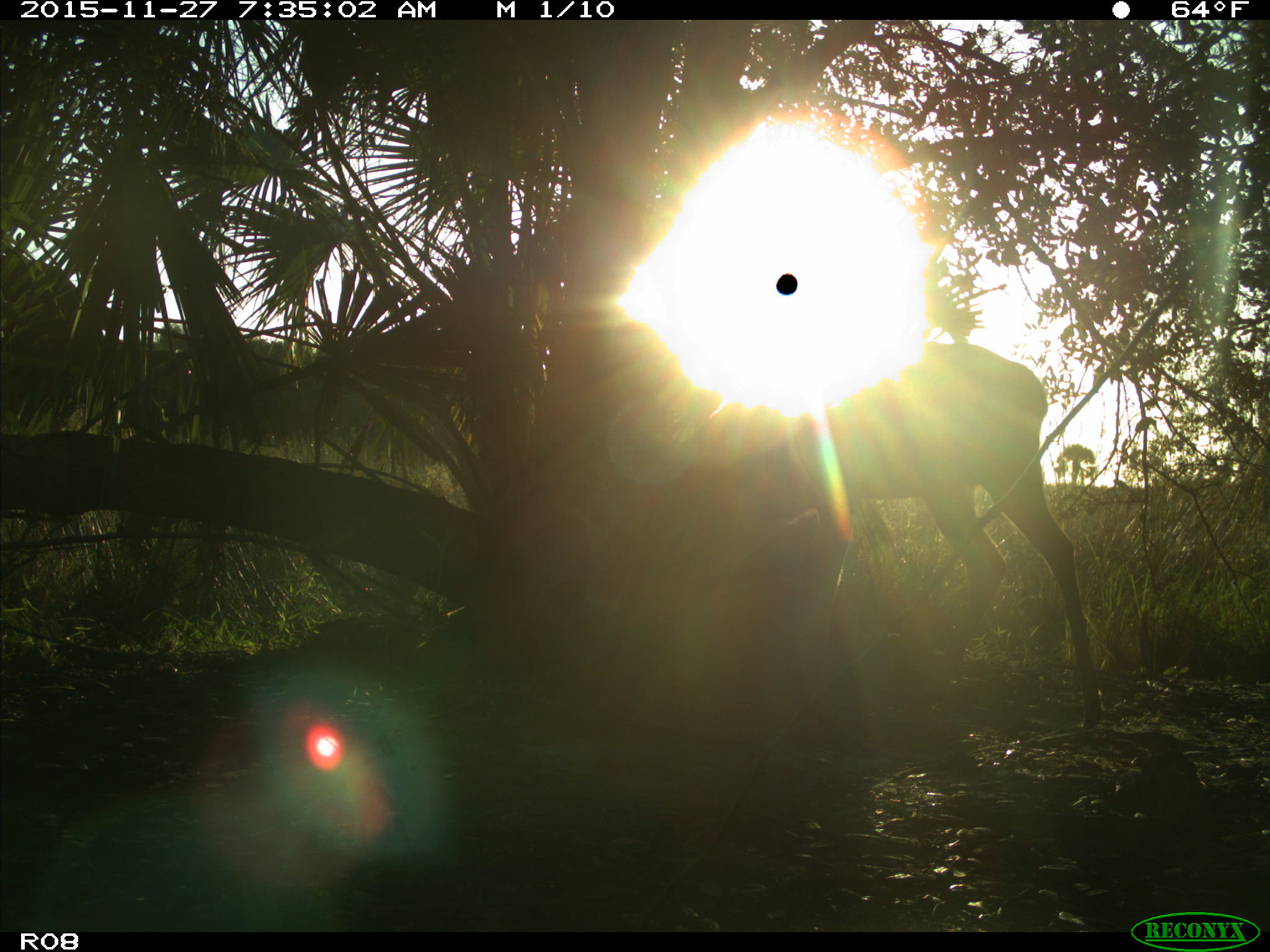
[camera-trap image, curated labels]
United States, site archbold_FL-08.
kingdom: Animalia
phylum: Chordata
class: Mammalia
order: Artiodactyla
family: Cervidae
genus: Odocoileus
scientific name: Odocoileus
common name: deer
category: unidentified deer